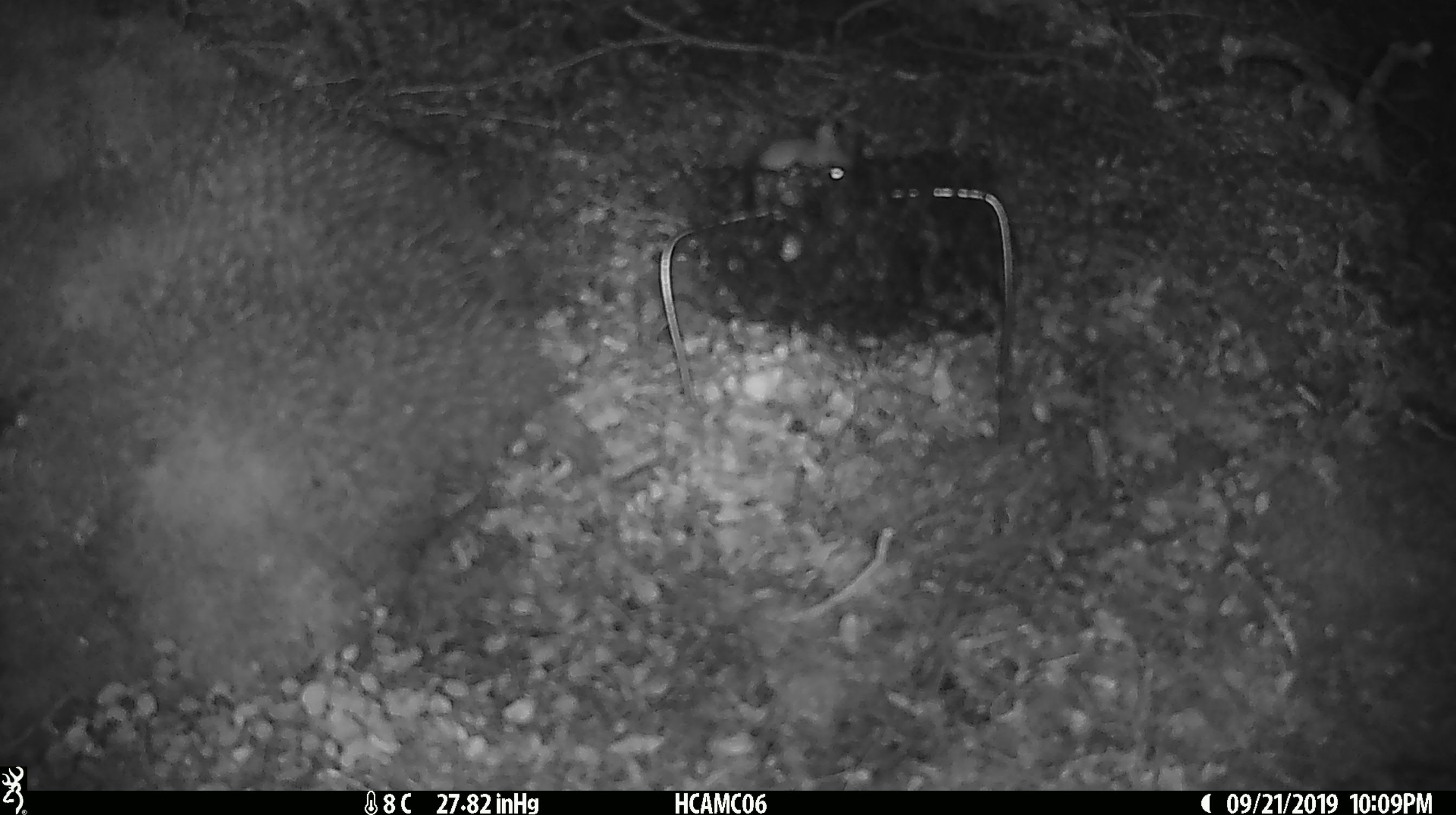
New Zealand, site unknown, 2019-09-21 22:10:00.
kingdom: Animalia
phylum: Chordata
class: Mammalia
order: Rodentia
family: Muridae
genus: Mus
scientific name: Mus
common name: mouse